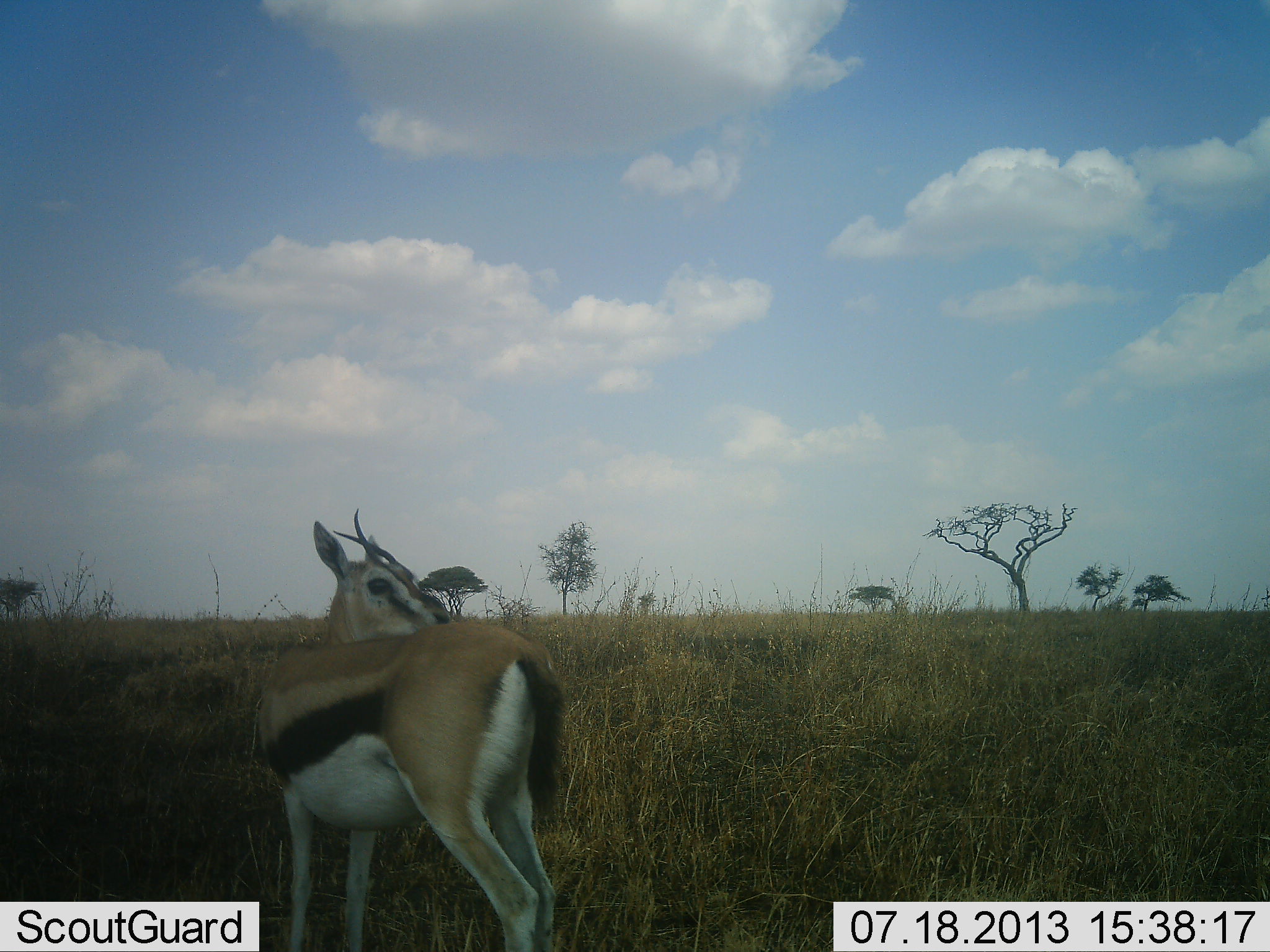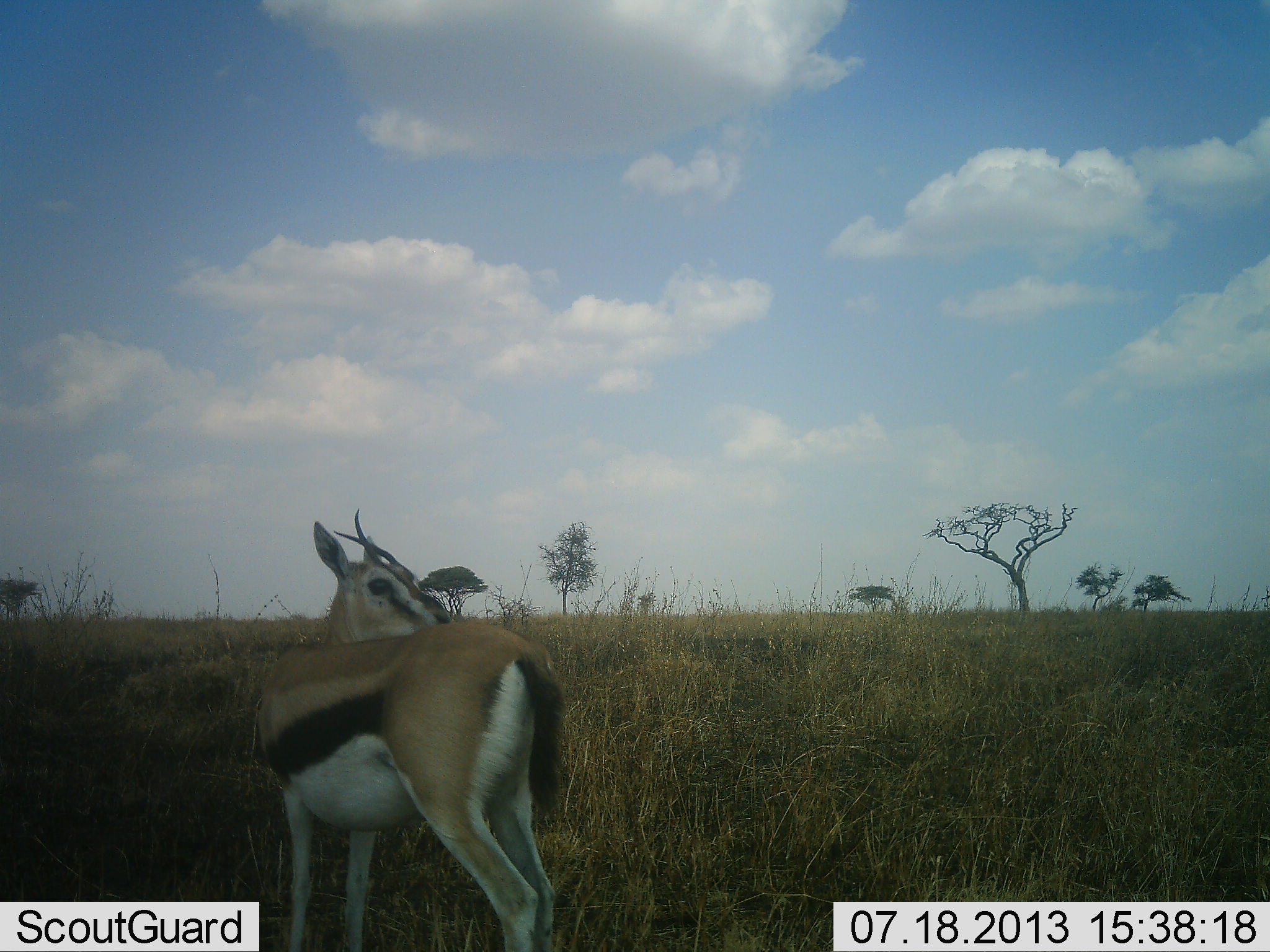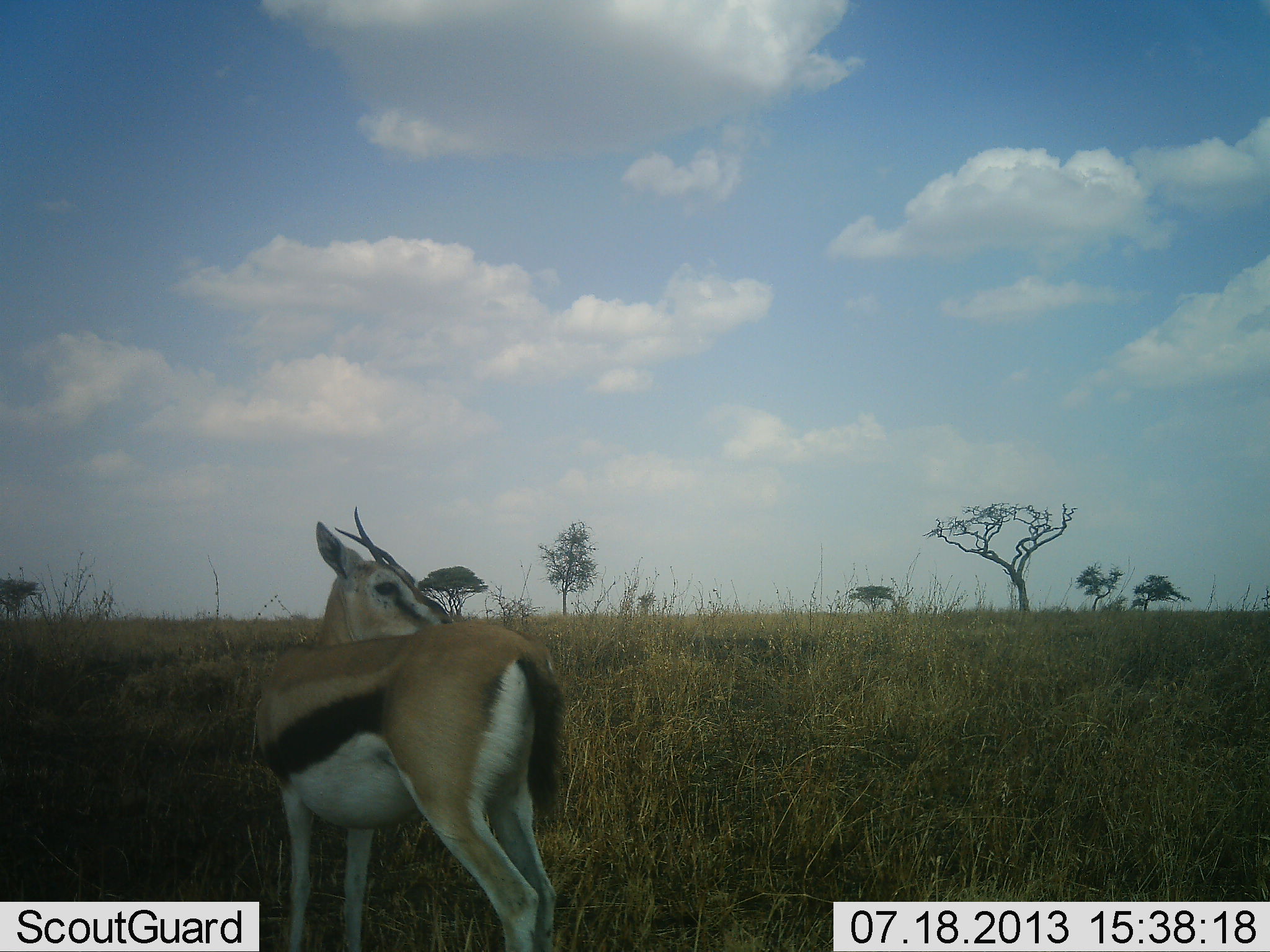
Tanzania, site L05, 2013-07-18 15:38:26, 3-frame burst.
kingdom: Animalia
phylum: Chordata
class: Mammalia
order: Artiodactyla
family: Bovidae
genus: Eudorcas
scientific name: Eudorcas thomsonii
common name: thomson's gazelle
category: gazellethomsons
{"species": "gazellethomsons (thomson's gazelle) (Eudorcas thomsonii)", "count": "1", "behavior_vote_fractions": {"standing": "100%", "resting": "0%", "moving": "0%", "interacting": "0%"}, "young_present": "0%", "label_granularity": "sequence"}